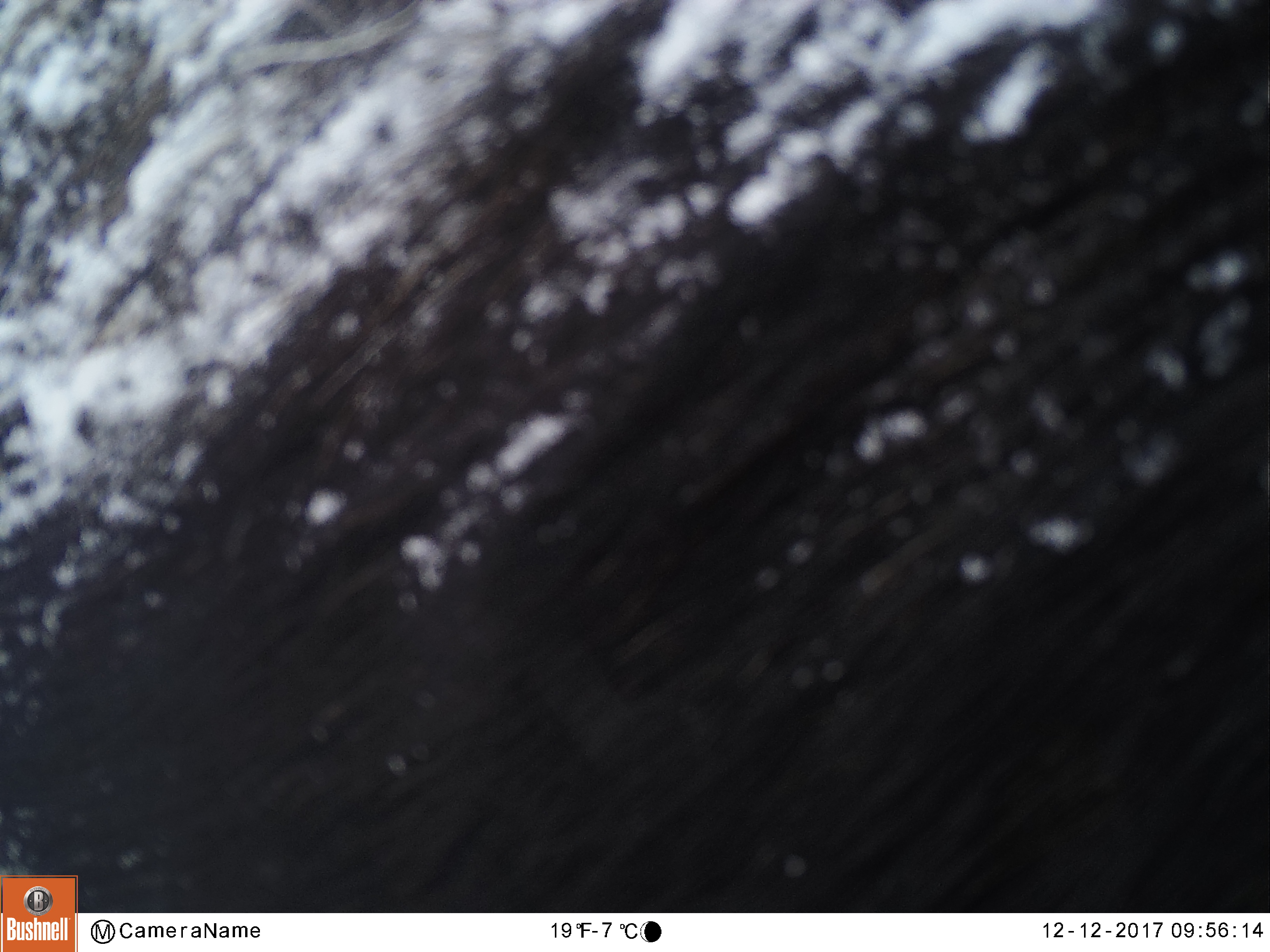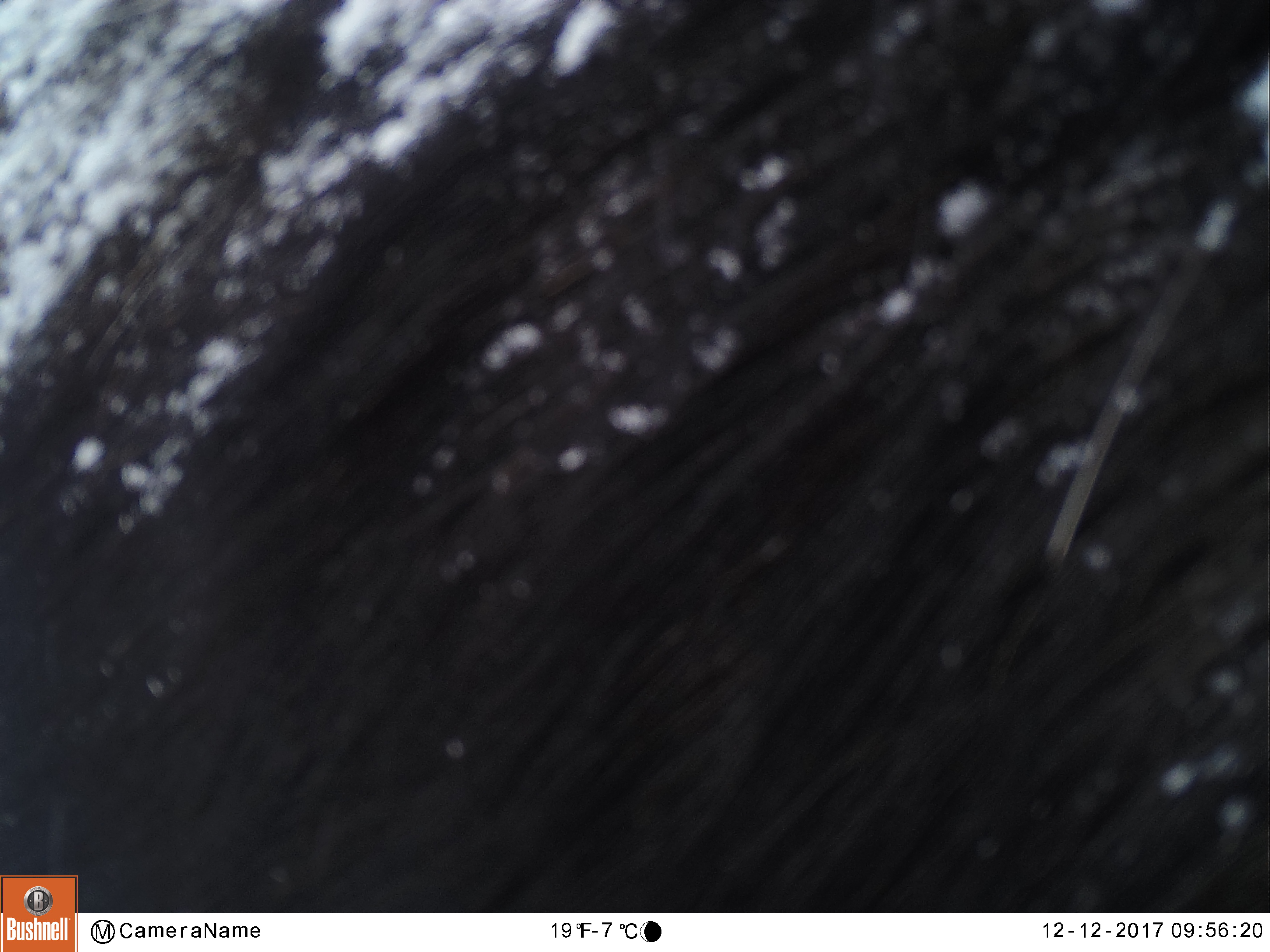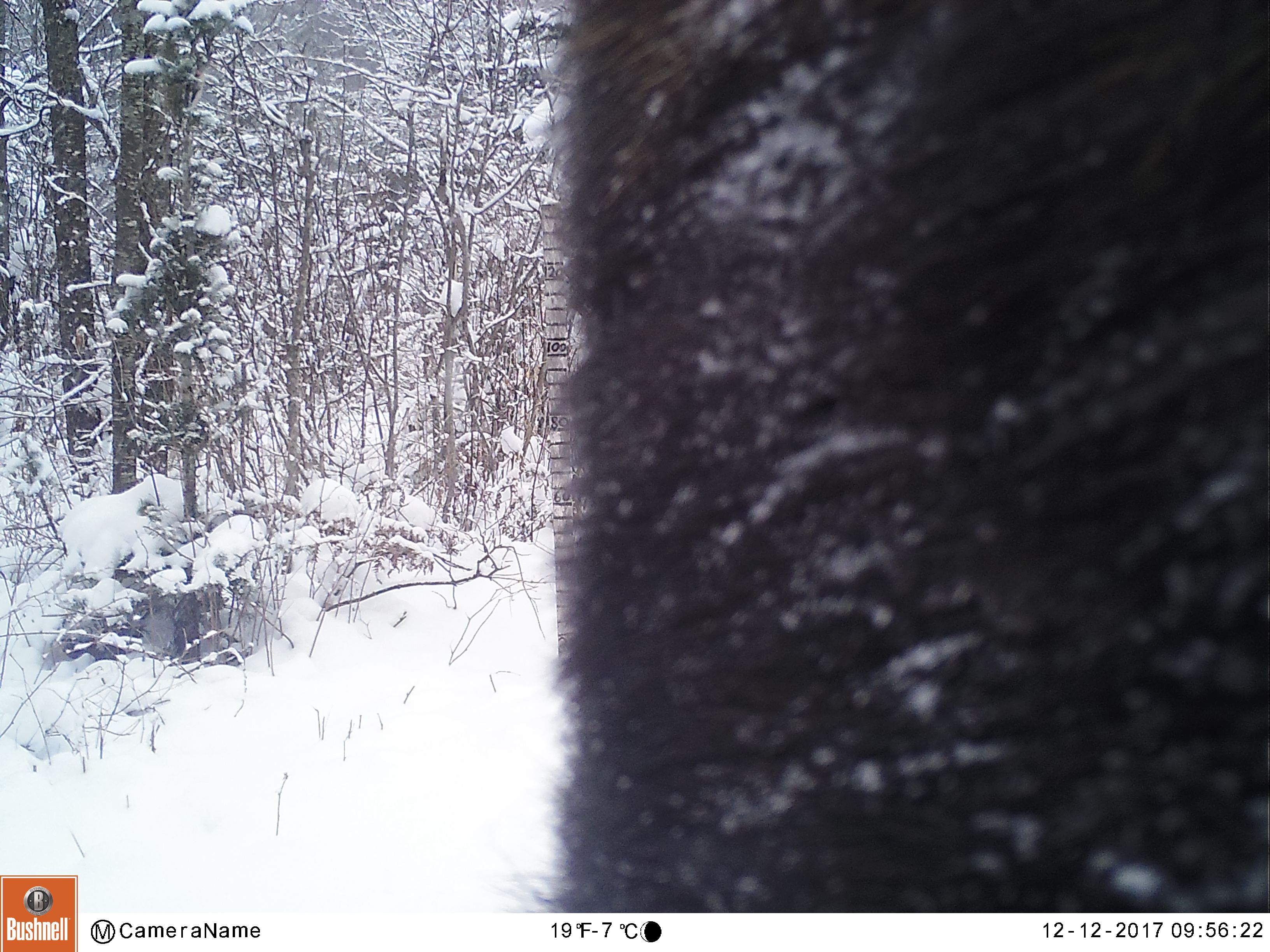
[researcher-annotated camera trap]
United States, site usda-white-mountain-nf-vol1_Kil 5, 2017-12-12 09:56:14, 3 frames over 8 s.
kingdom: Animalia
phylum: Chordata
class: Mammalia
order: Artiodactyla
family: Cervidae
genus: Alces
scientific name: Alces alces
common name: moose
Moose (Alces alces).